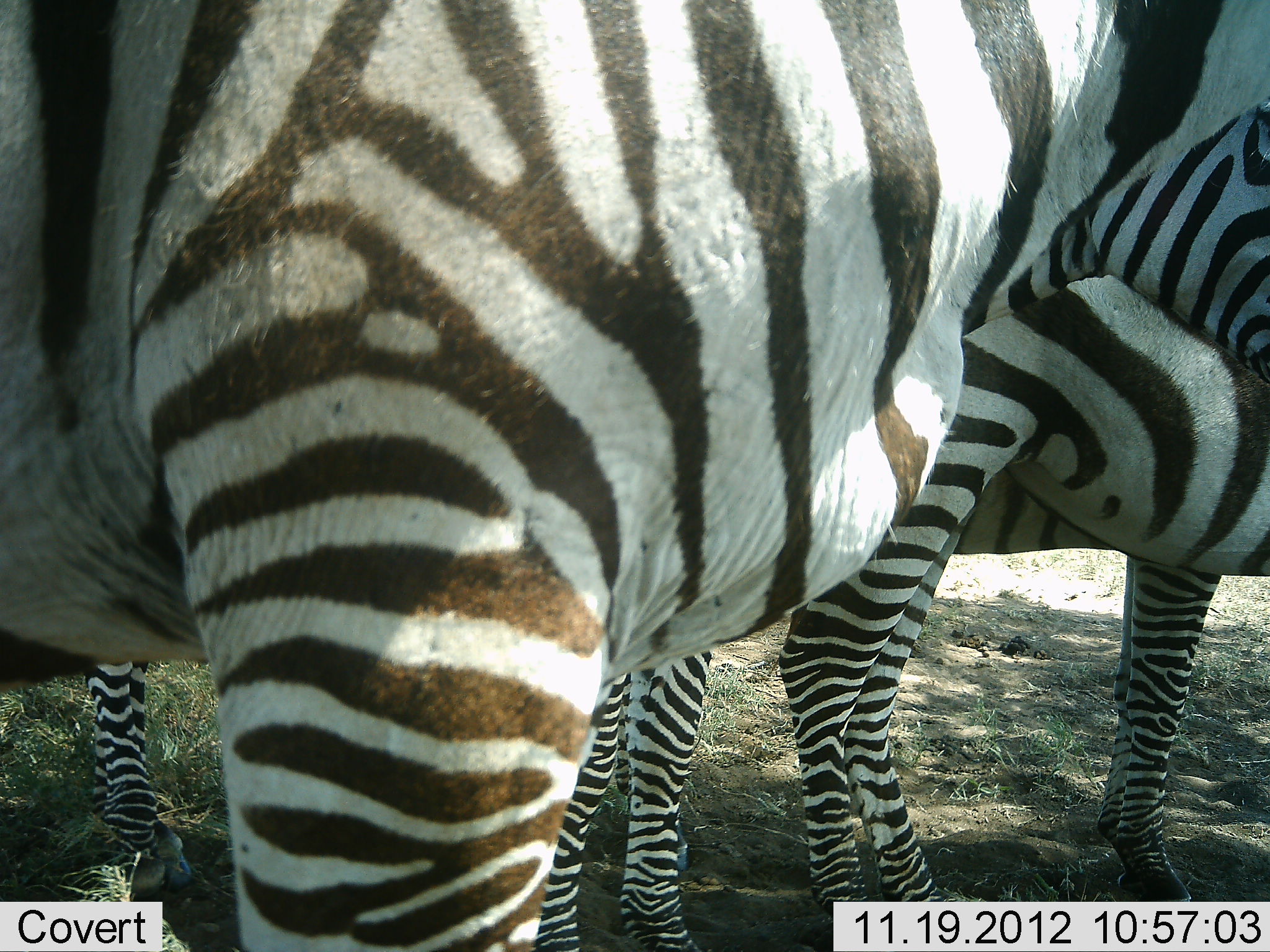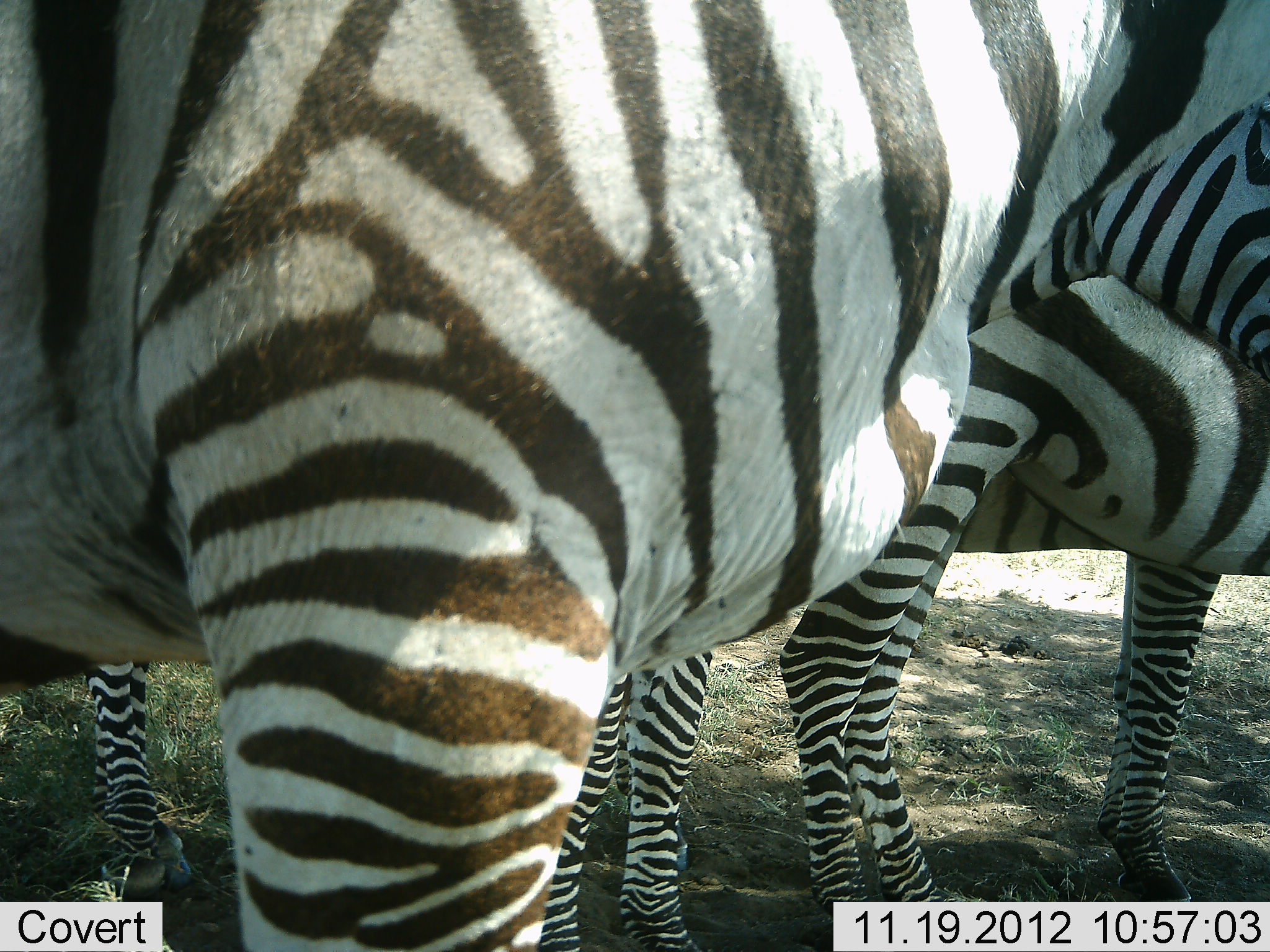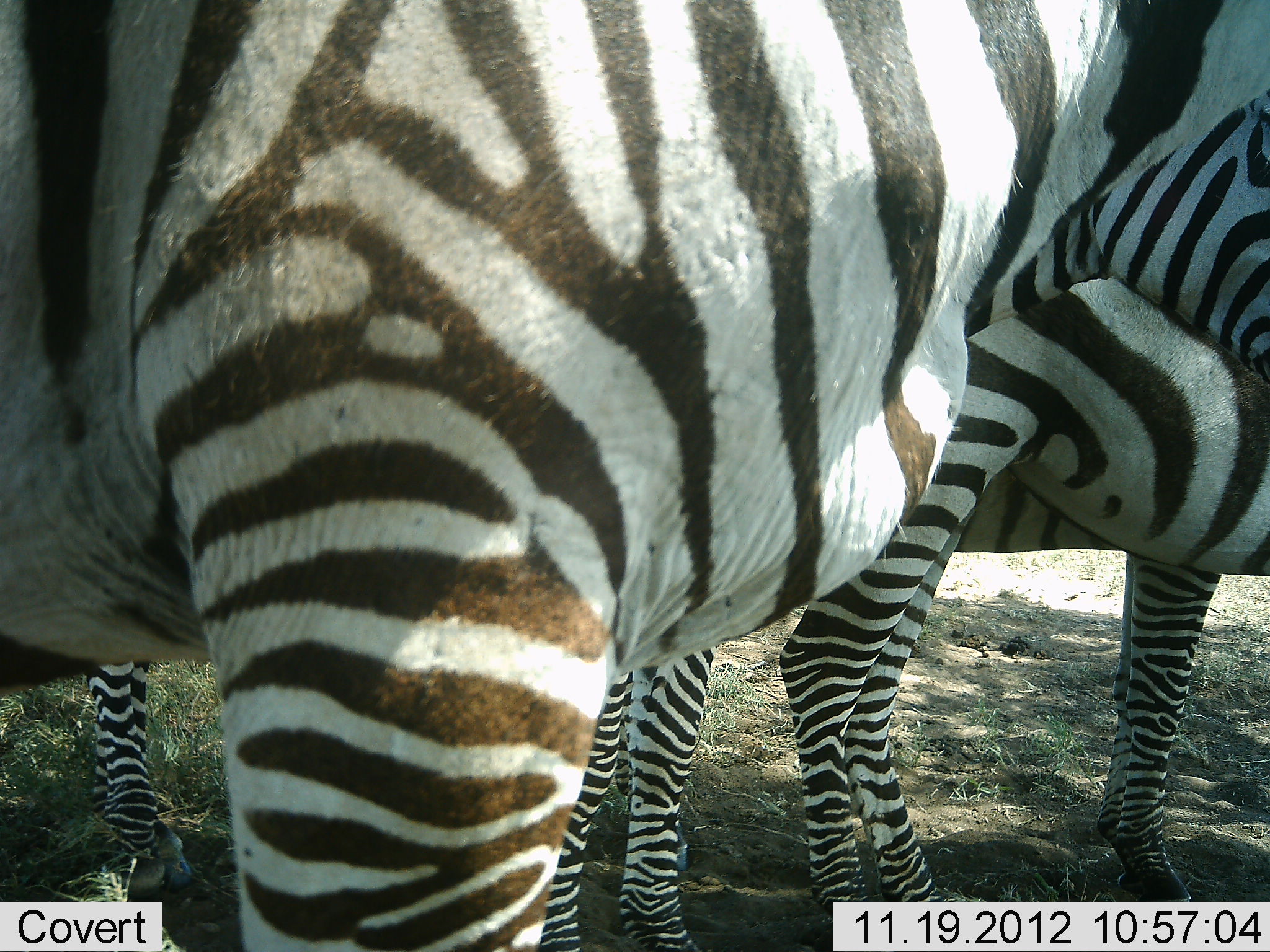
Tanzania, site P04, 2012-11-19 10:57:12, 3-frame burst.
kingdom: Animalia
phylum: Chordata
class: Mammalia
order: Perissodactyla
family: Equidae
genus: Equus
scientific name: Equus quagga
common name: plains zebra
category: zebra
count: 4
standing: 90%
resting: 10%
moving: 0%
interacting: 10%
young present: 10%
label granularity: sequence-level